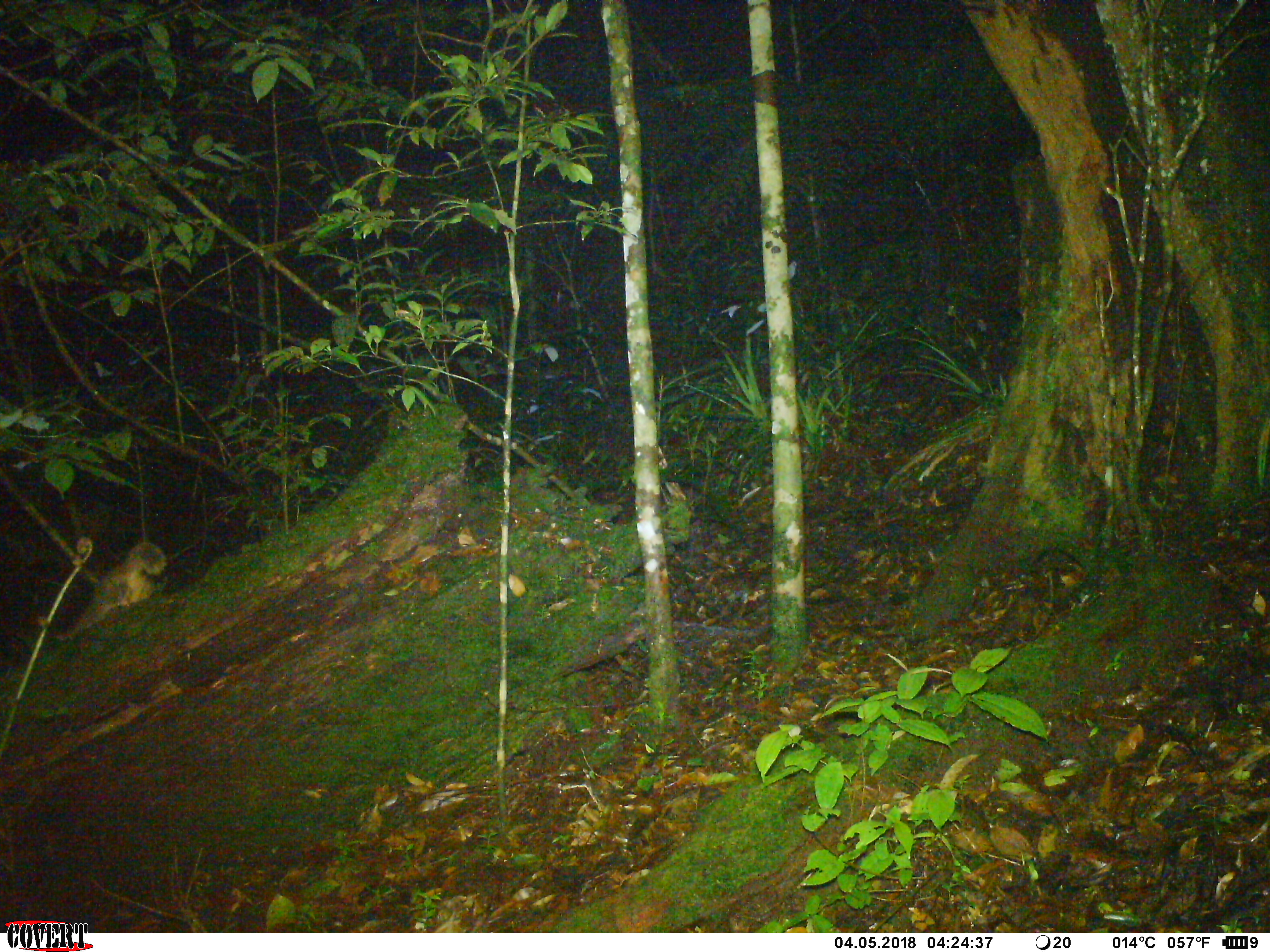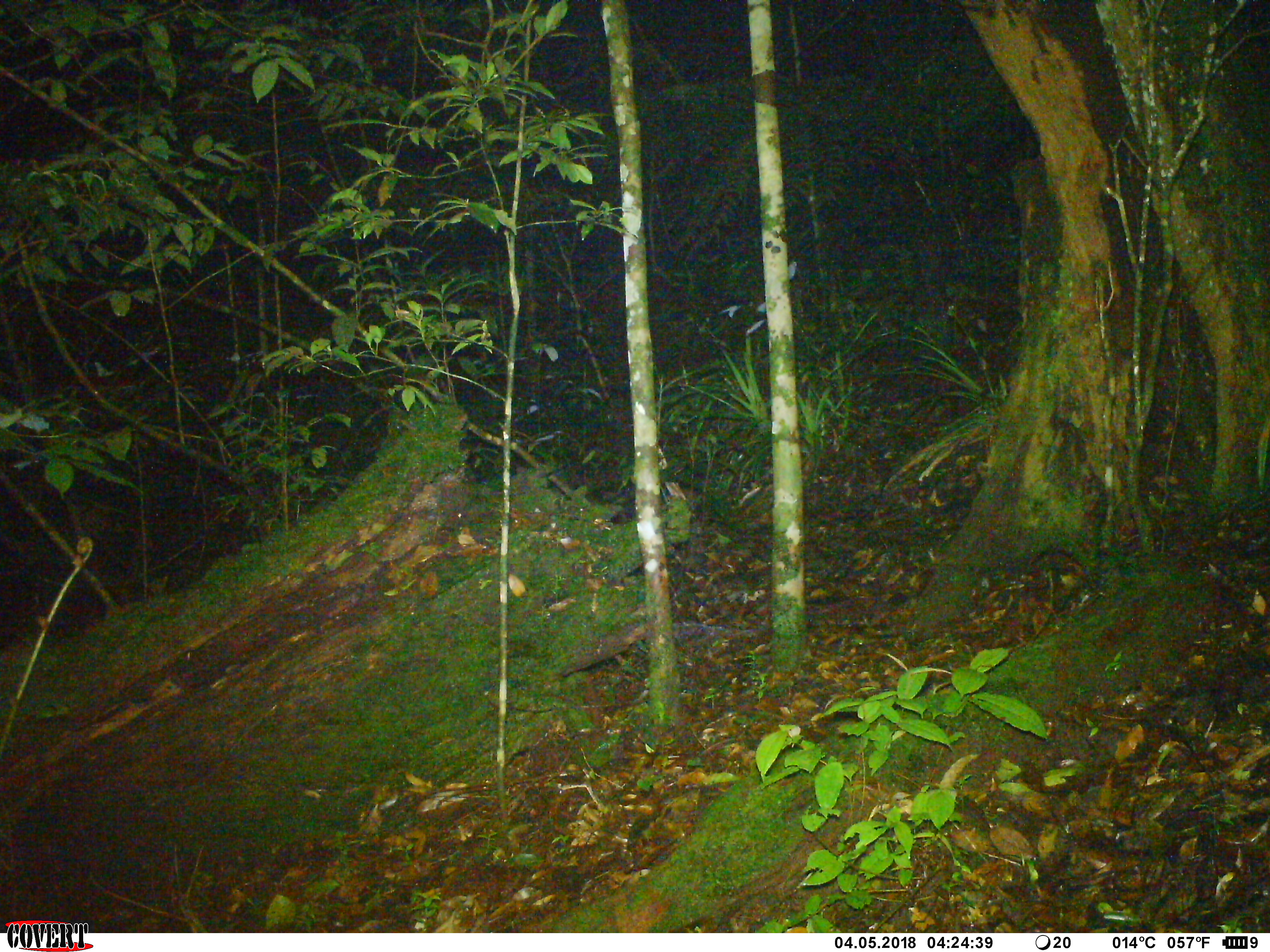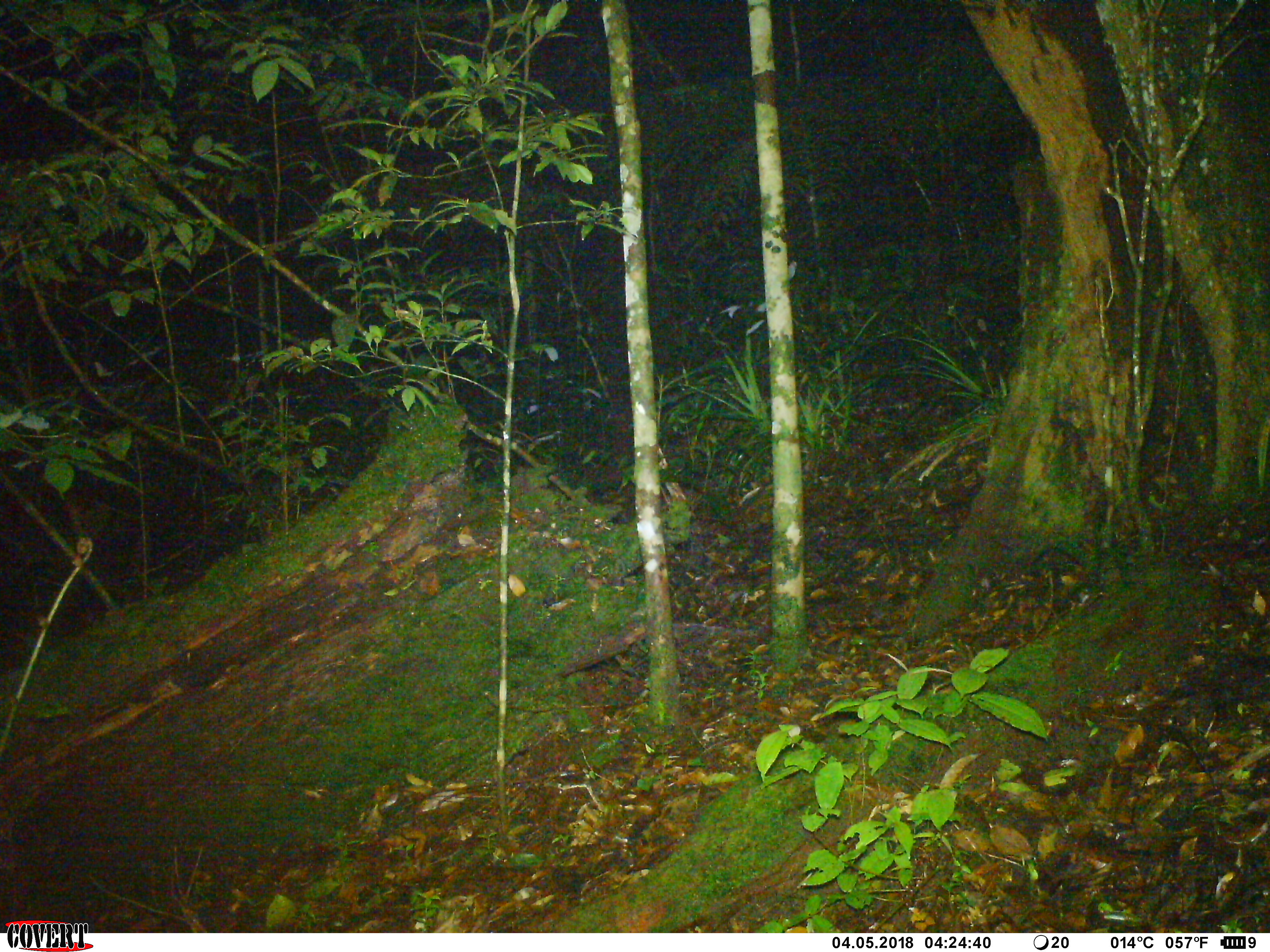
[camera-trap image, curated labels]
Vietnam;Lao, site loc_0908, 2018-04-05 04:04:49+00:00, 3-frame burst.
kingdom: Animalia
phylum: Chordata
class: Mammalia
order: Carnivora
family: Mustelidae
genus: Melogale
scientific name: Melogale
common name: ferret badger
Ferret badger (Melogale). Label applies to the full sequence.